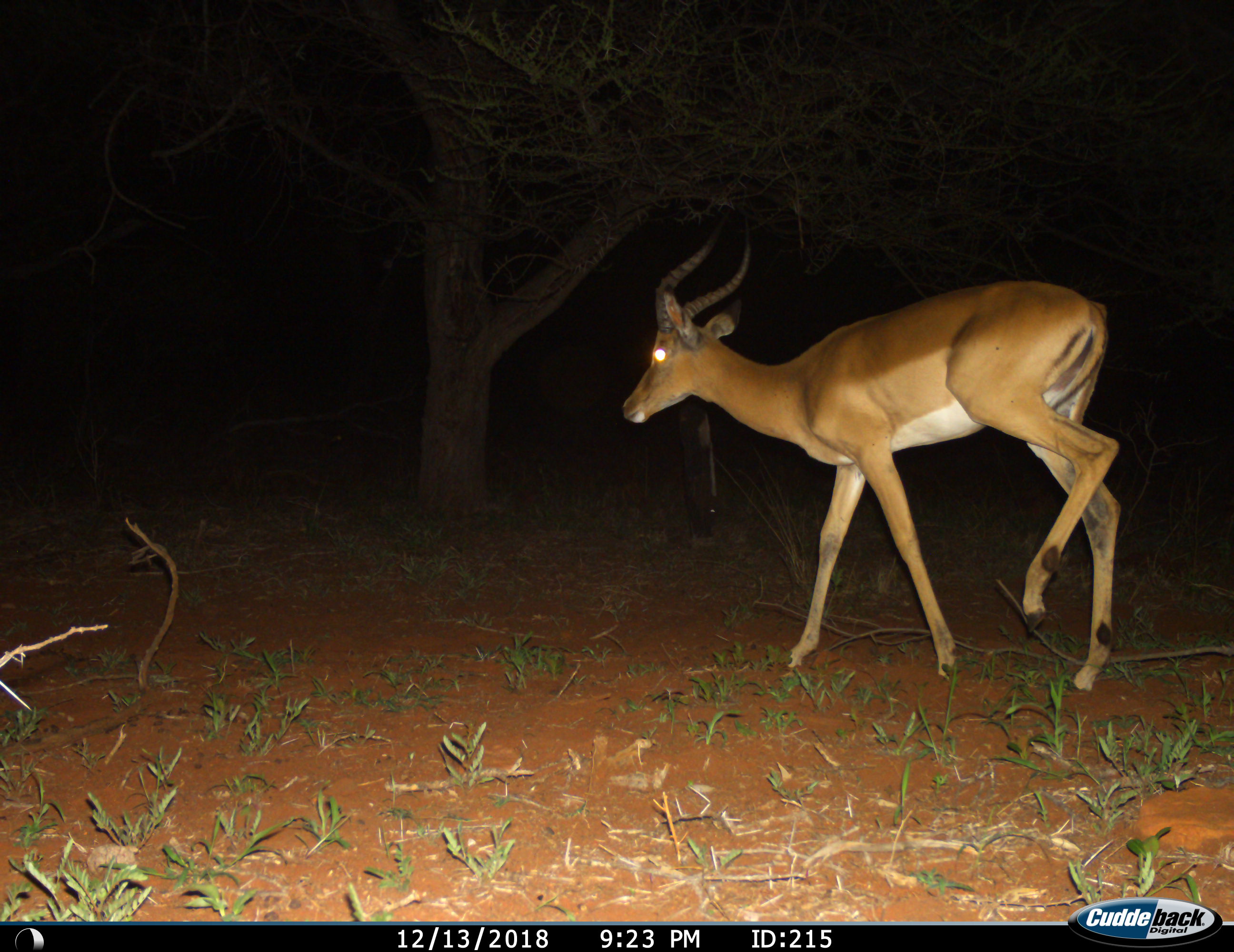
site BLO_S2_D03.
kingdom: Animalia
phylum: Chordata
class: Mammalia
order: Artiodactyla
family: Bovidae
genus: Aepyceros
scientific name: Aepyceros melampus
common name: impala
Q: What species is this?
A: Impala (Aepyceros melampus).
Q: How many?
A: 1.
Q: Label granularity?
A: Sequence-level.